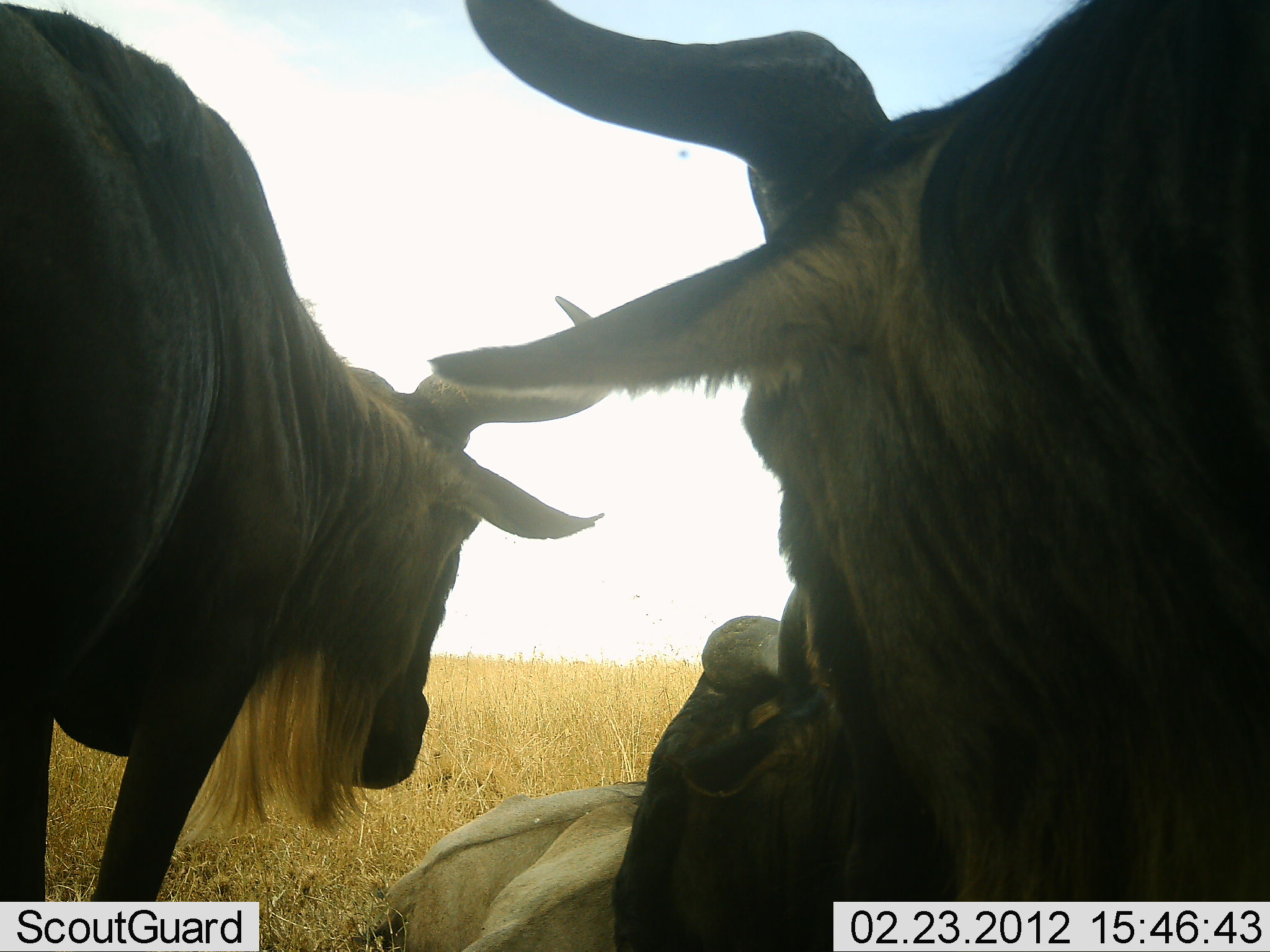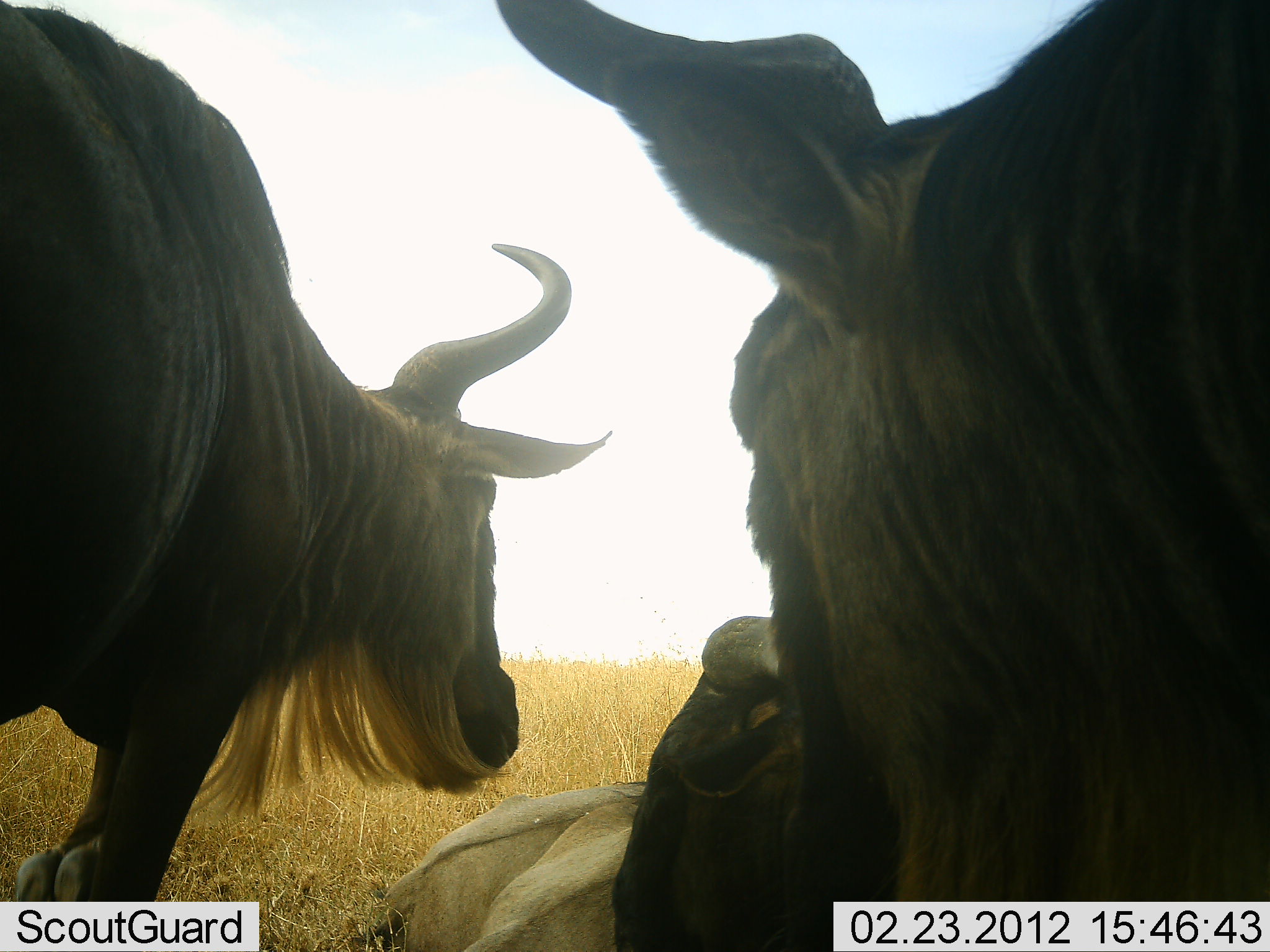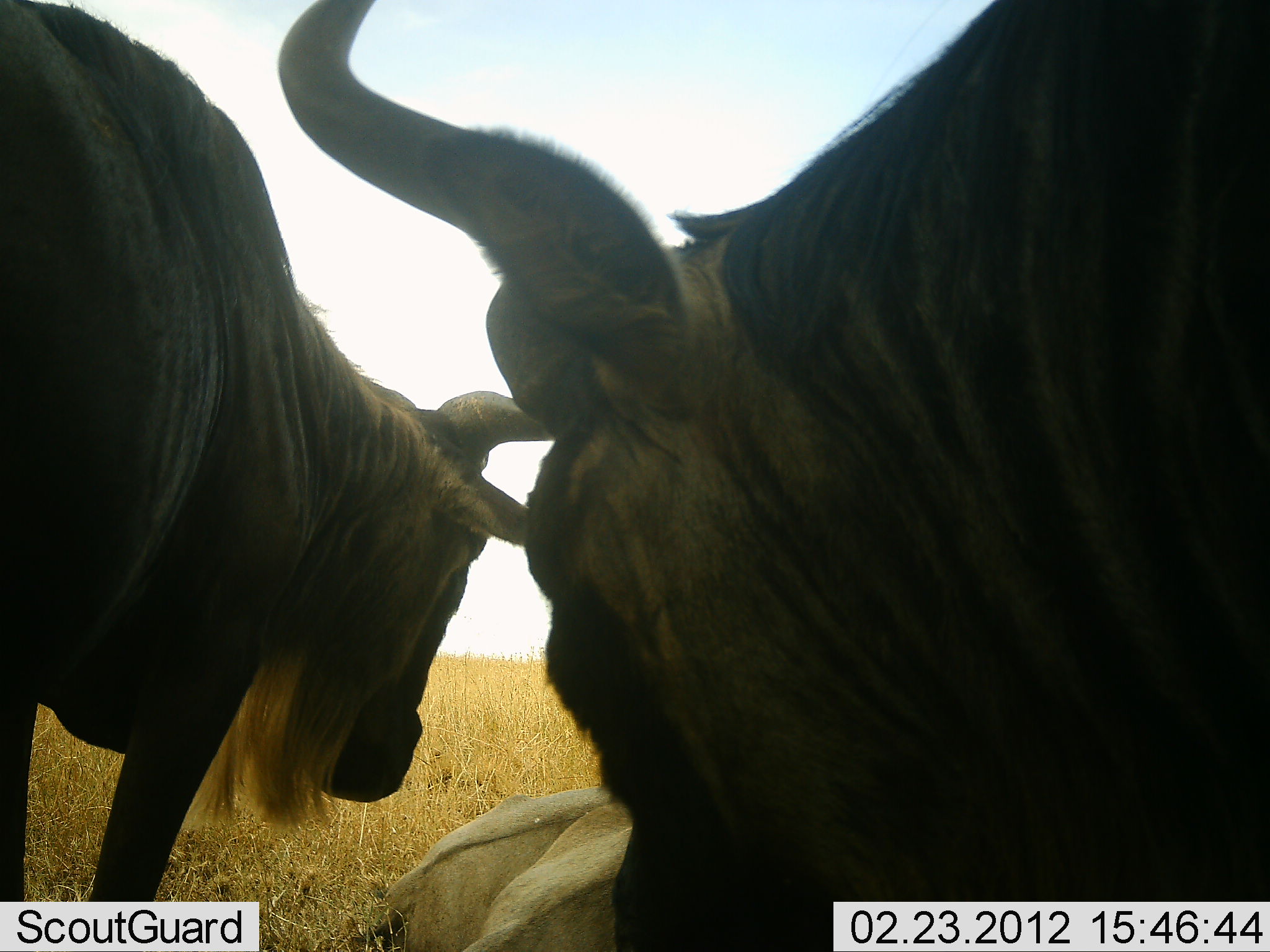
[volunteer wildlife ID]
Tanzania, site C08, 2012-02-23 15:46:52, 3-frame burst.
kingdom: Animalia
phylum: Chordata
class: Mammalia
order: Artiodactyla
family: Bovidae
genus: Connochaetes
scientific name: Connochaetes taurinus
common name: blue wildebeest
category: wildebeest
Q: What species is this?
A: Wildebeest (blue wildebeest) (Connochaetes taurinus).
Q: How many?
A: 3.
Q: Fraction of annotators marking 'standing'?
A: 91%.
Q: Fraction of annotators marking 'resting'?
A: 78%.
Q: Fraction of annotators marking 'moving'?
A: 0%.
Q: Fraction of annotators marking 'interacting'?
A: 0%.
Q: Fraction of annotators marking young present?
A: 4%.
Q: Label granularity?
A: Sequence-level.